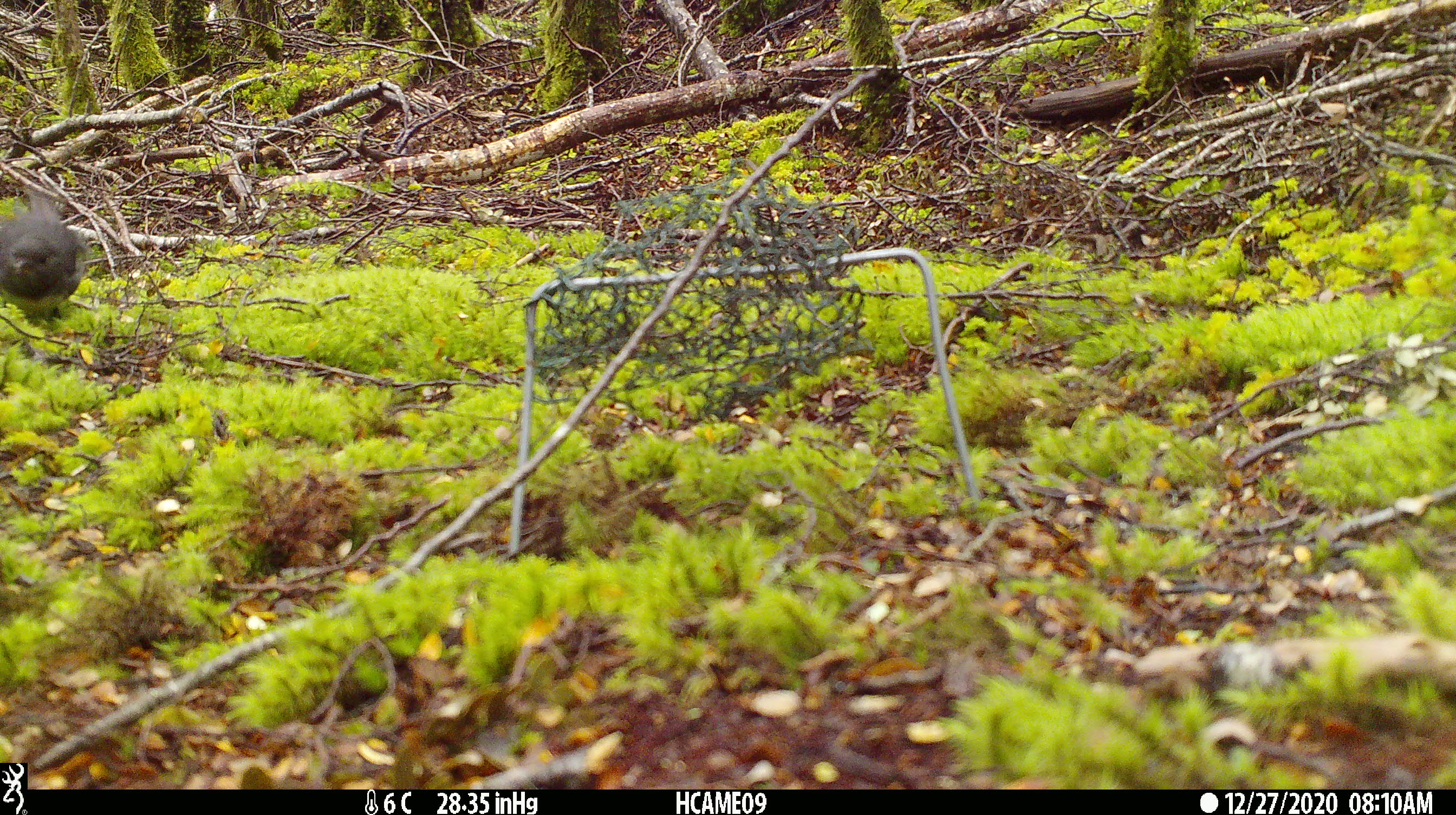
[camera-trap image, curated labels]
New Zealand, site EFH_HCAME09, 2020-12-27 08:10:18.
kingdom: Animalia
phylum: Chordata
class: Aves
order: Passeriformes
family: Petroicidae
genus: Petroica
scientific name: Petroica australis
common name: new zealand robin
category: robin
Robin (new zealand robin) (Petroica australis).